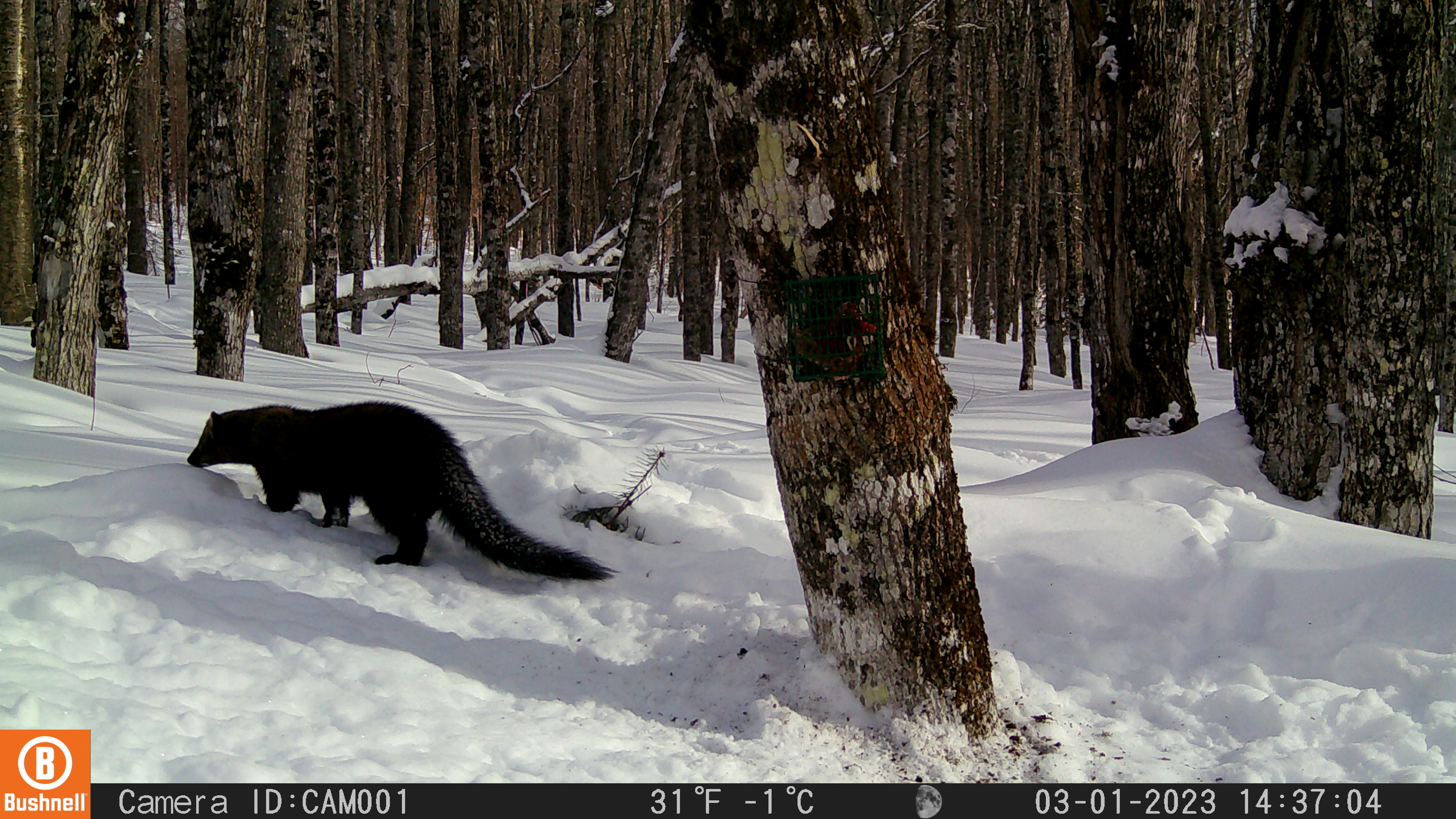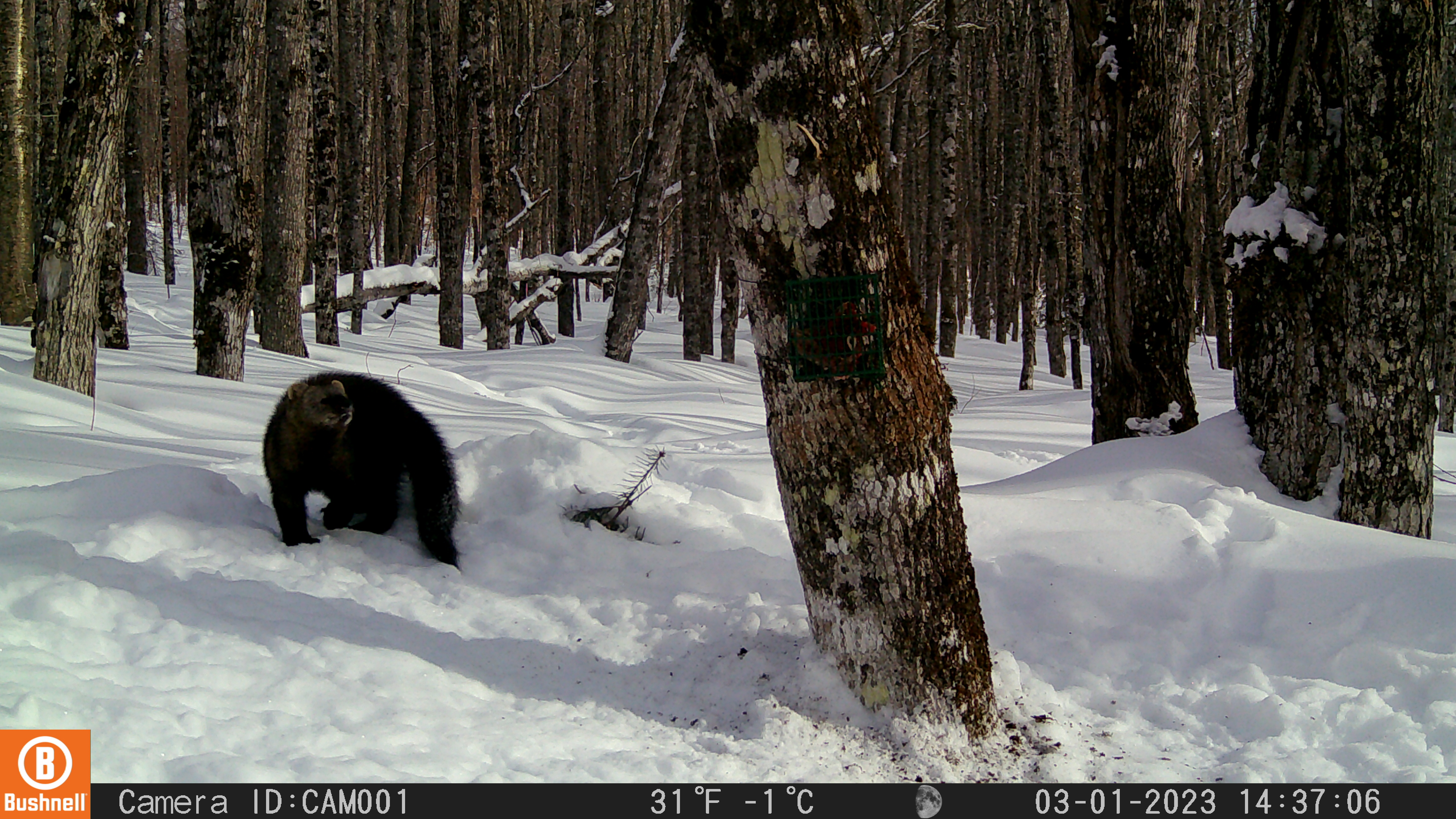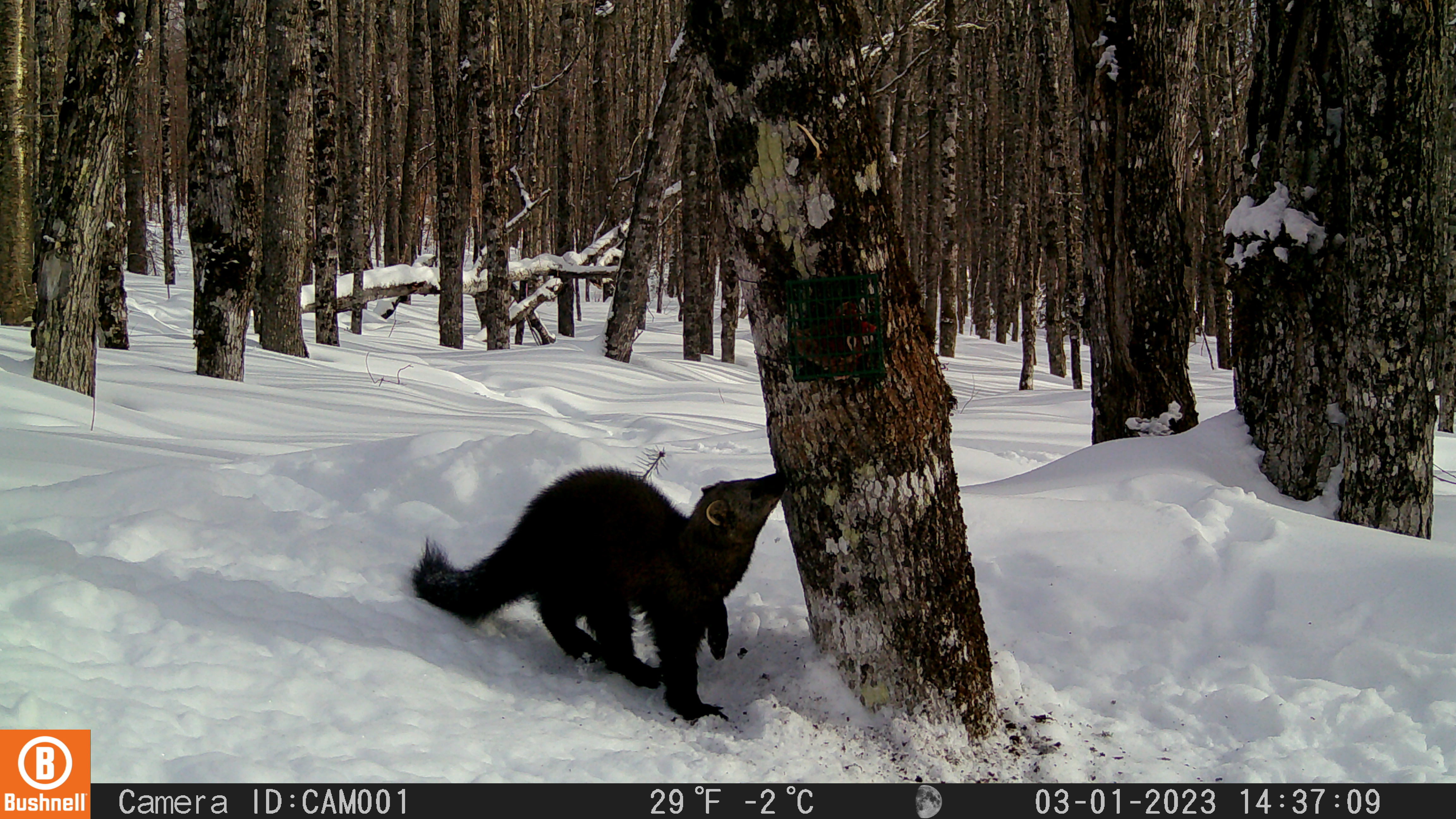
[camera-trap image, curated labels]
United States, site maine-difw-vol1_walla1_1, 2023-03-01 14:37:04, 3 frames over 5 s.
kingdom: Animalia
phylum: Chordata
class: Mammalia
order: Carnivora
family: Mustelidae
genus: Pekania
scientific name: Pekania pennanti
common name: fisher